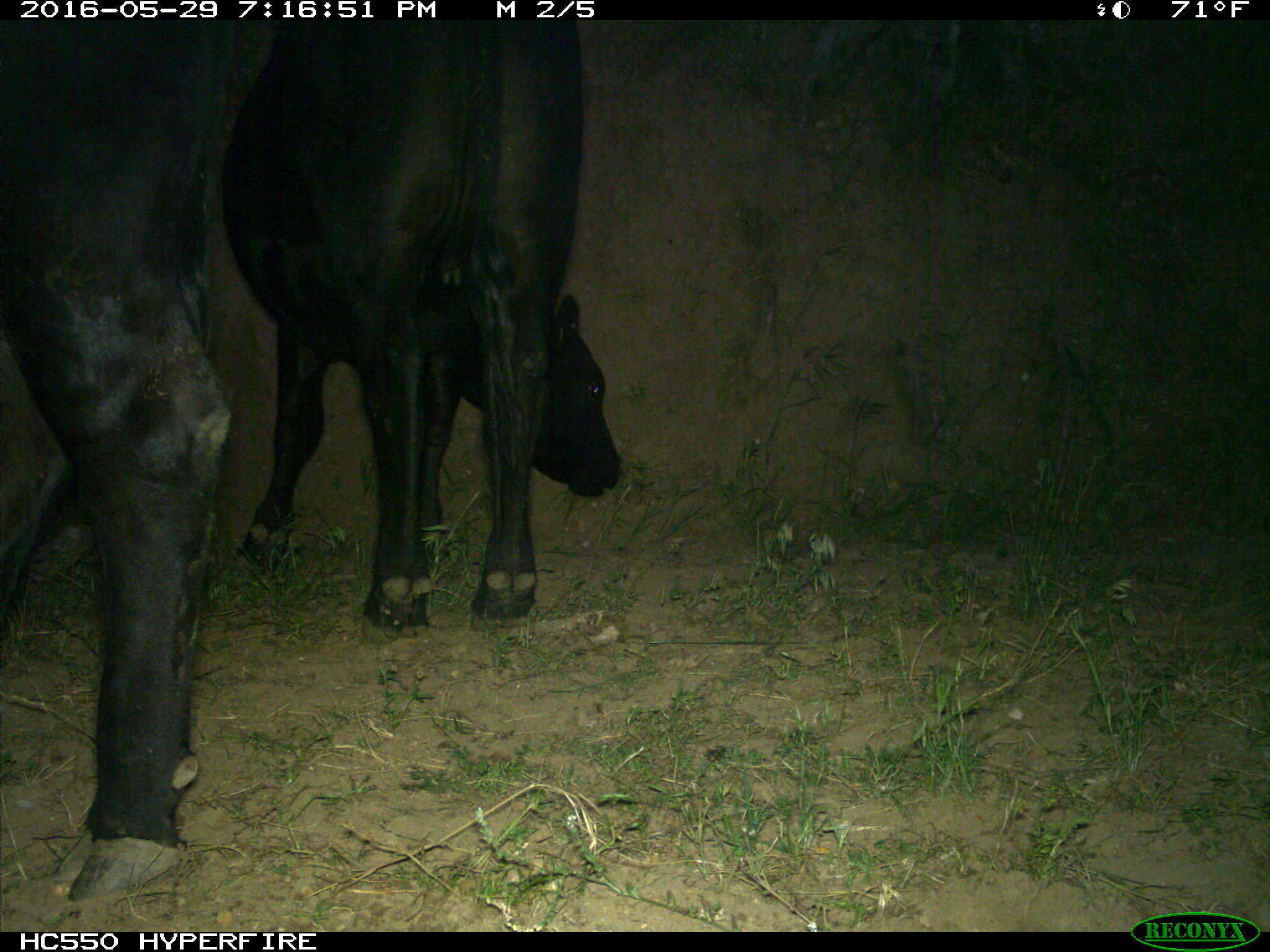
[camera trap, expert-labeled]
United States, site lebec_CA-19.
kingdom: Animalia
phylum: Chordata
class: Mammalia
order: Artiodactyla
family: Bovidae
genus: Bos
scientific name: Bos taurus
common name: domestic cow